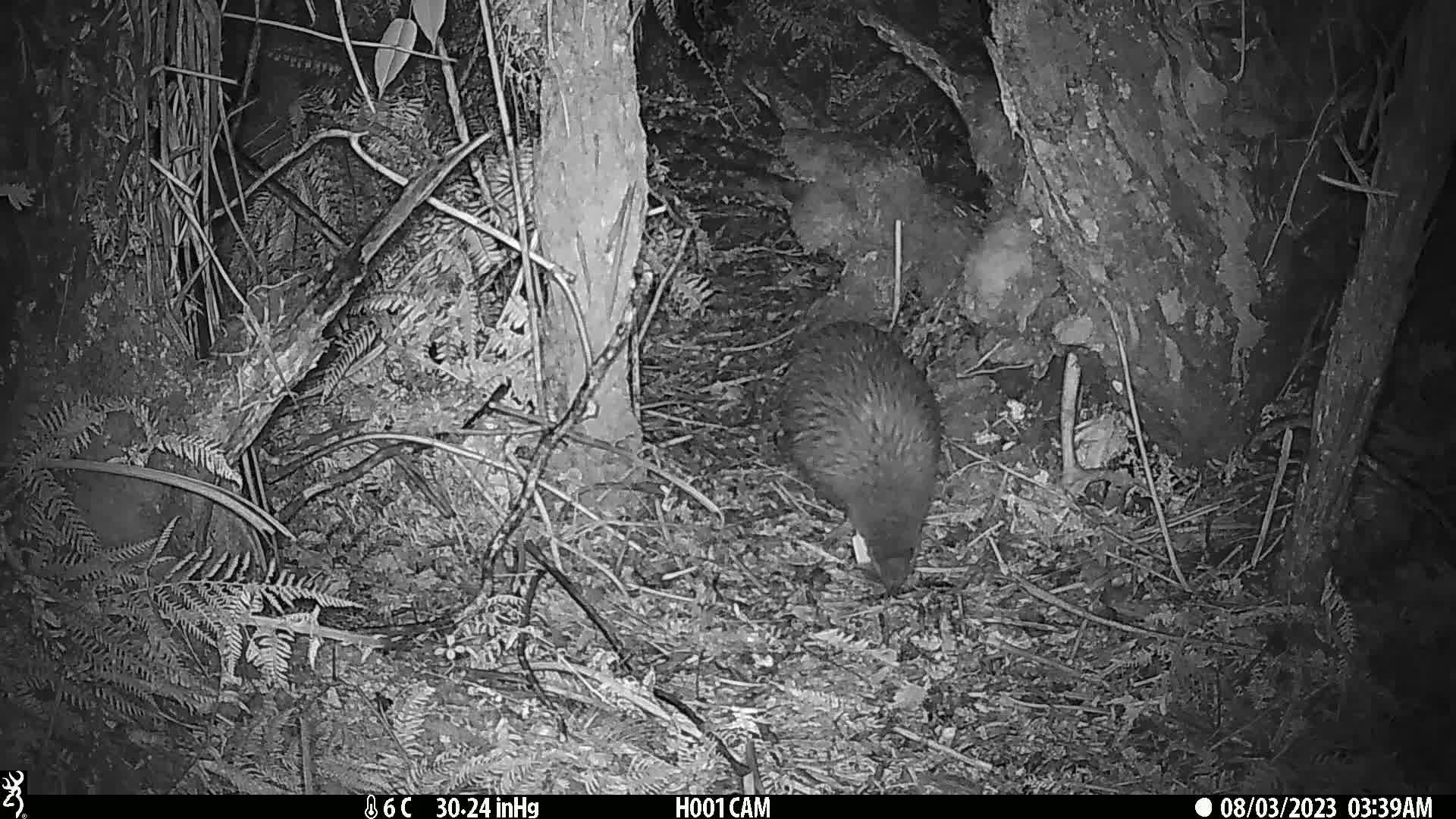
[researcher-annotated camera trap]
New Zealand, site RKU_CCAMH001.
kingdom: Animalia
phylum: Chordata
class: Aves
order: Apterygiformes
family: Apterygidae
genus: Apteryx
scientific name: Apteryx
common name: kiwi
Kiwi (Apteryx).